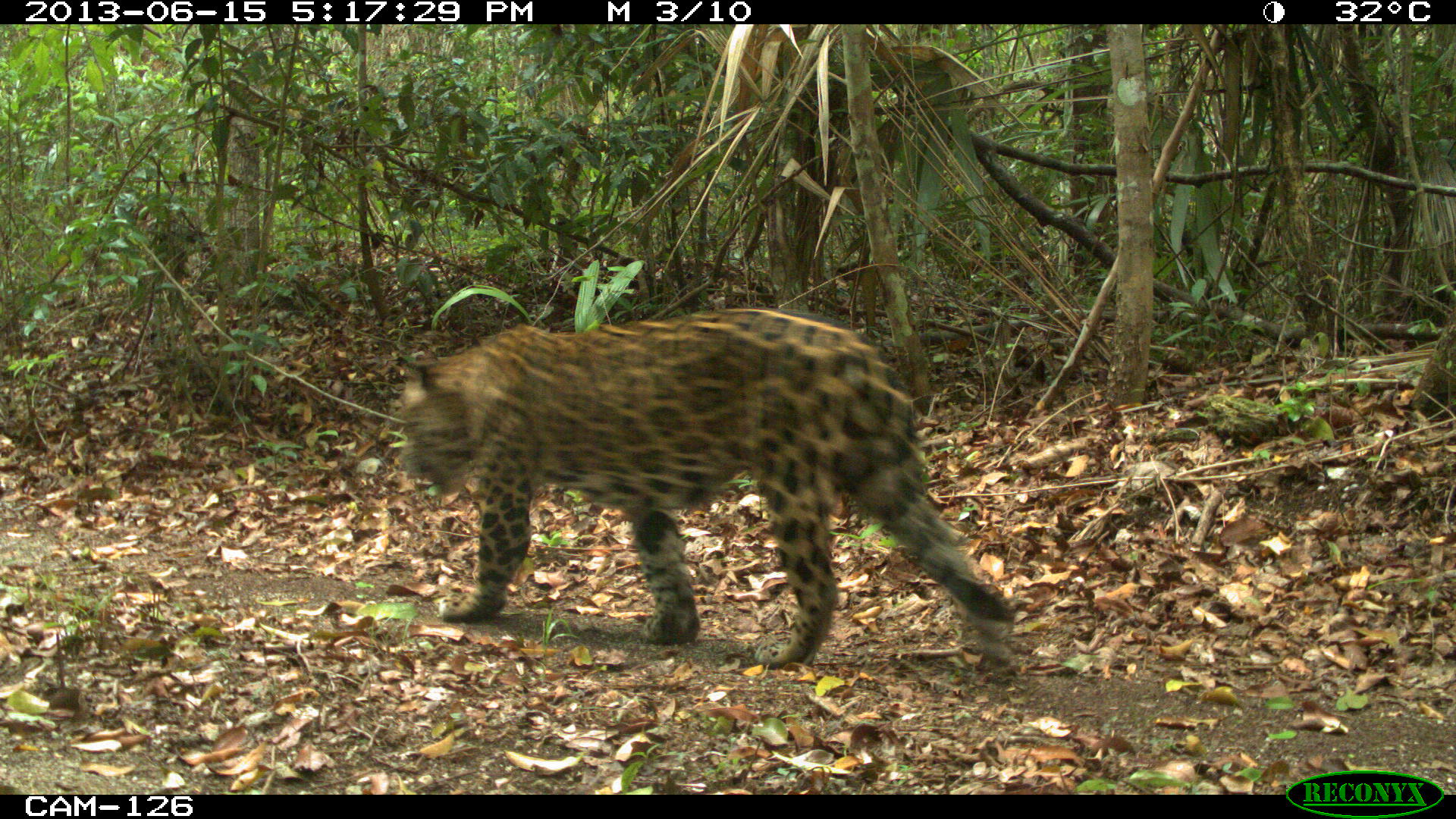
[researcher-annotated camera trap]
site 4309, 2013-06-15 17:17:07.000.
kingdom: Animalia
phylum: Chordata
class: Mammalia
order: Carnivora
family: Felidae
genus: Panthera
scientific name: Panthera onca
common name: jaguar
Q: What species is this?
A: Panthera onca (jaguar).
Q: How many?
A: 1.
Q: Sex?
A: Male.